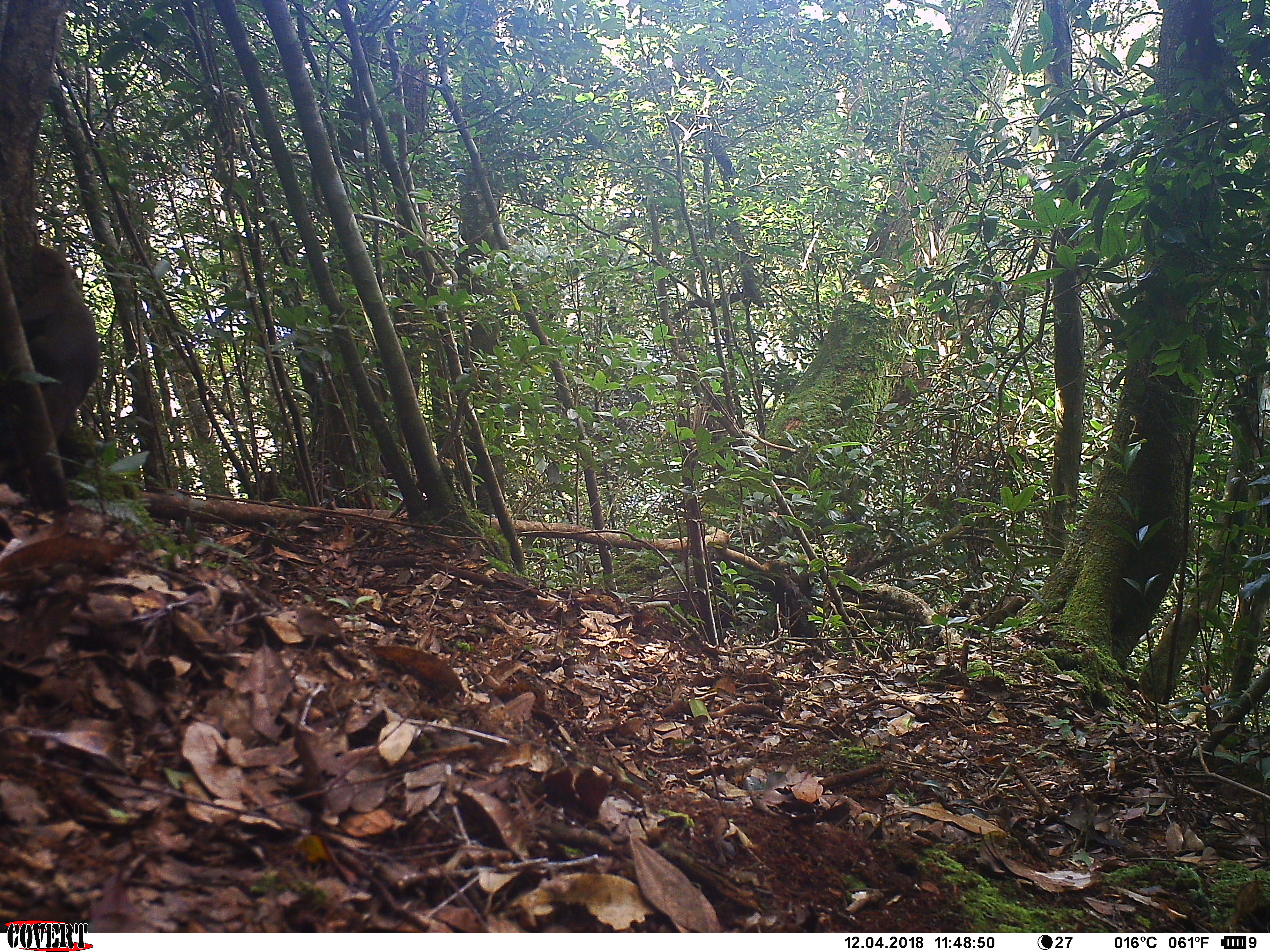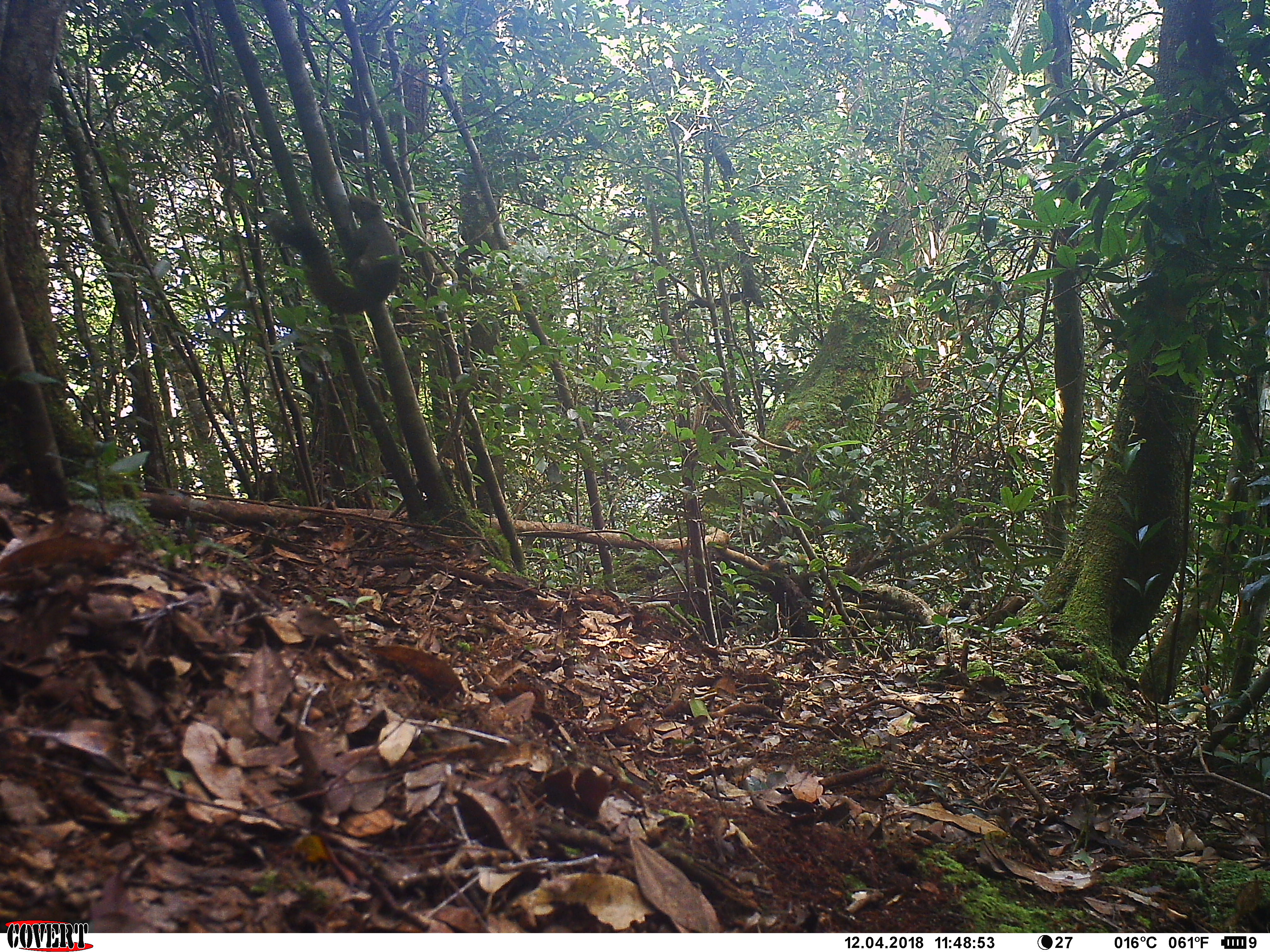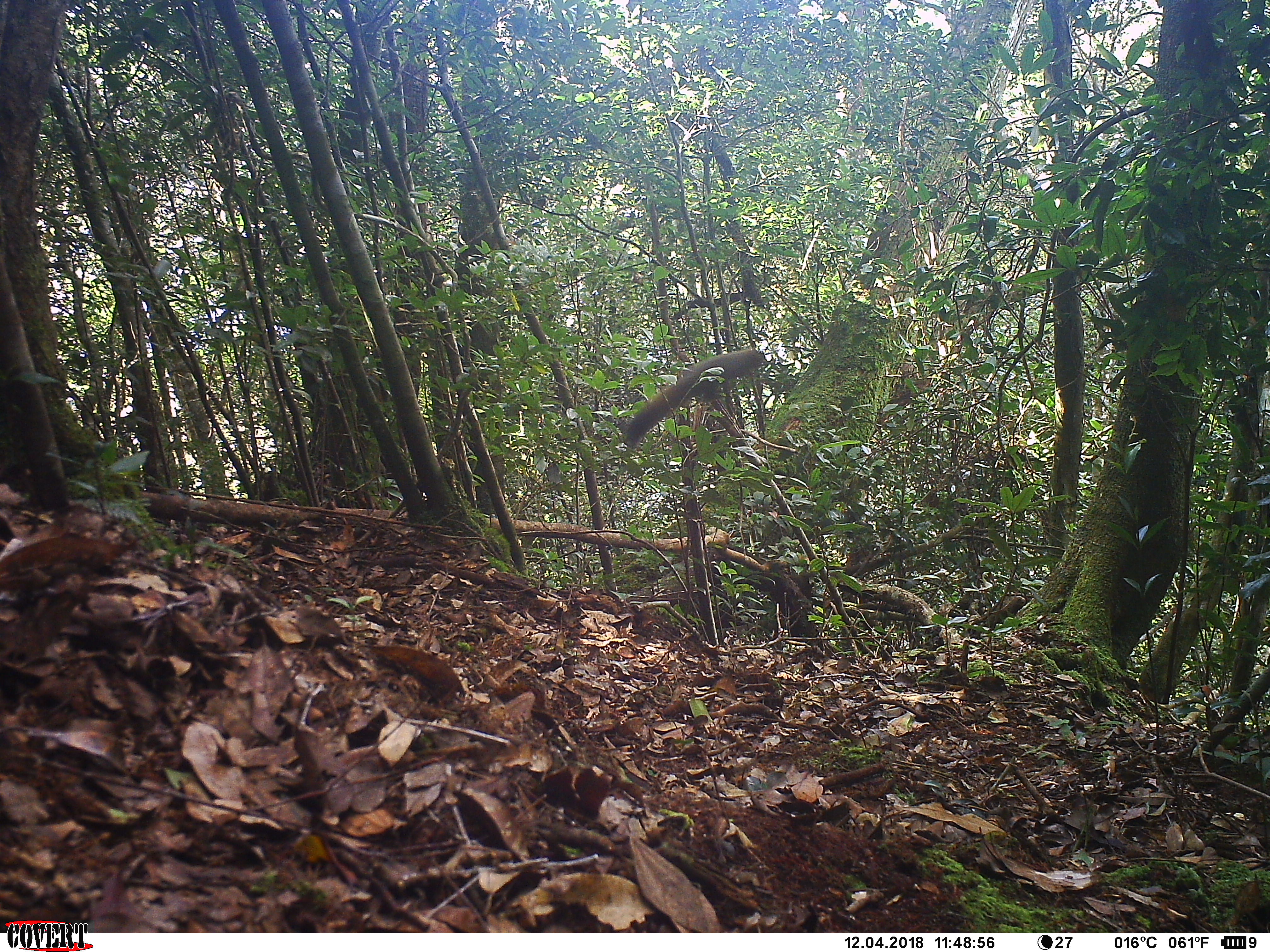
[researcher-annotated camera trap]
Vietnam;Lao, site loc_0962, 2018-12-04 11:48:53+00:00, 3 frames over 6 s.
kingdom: Animalia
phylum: Chordata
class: Mammalia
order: Rodentia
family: Sciuridae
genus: Sciurus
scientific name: Sciurus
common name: squirrel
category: unidentified squirrel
Unidentified squirrel (squirrel) (Sciurus). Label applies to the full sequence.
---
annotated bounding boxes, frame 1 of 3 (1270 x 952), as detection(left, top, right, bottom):
unidentified squirrel: detection(1, 244, 100, 458)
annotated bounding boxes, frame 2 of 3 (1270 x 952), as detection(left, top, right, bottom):
unidentified squirrel: detection(268, 193, 401, 315)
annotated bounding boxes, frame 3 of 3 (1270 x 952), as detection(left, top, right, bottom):
unidentified squirrel: detection(620, 348, 763, 449)